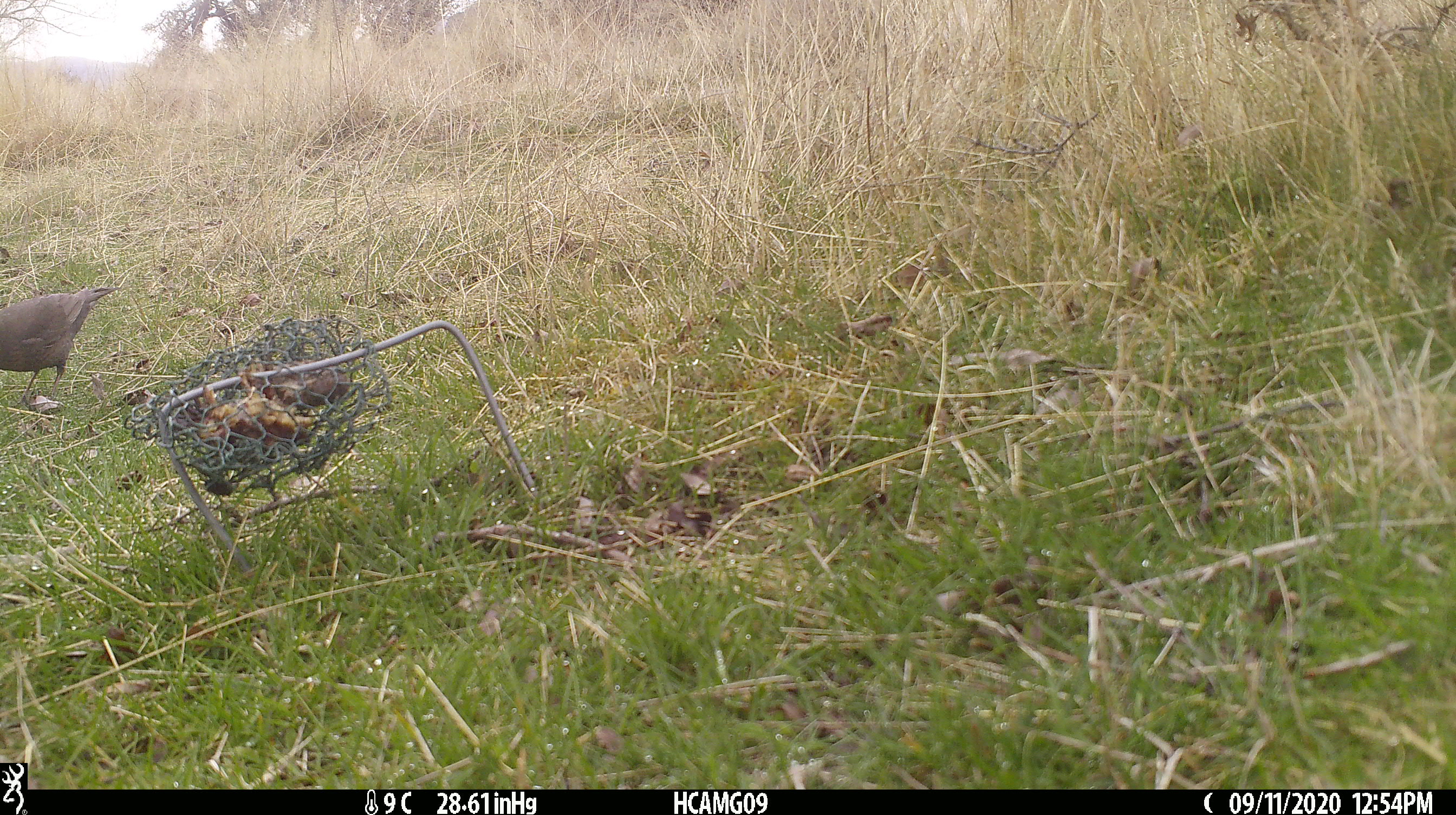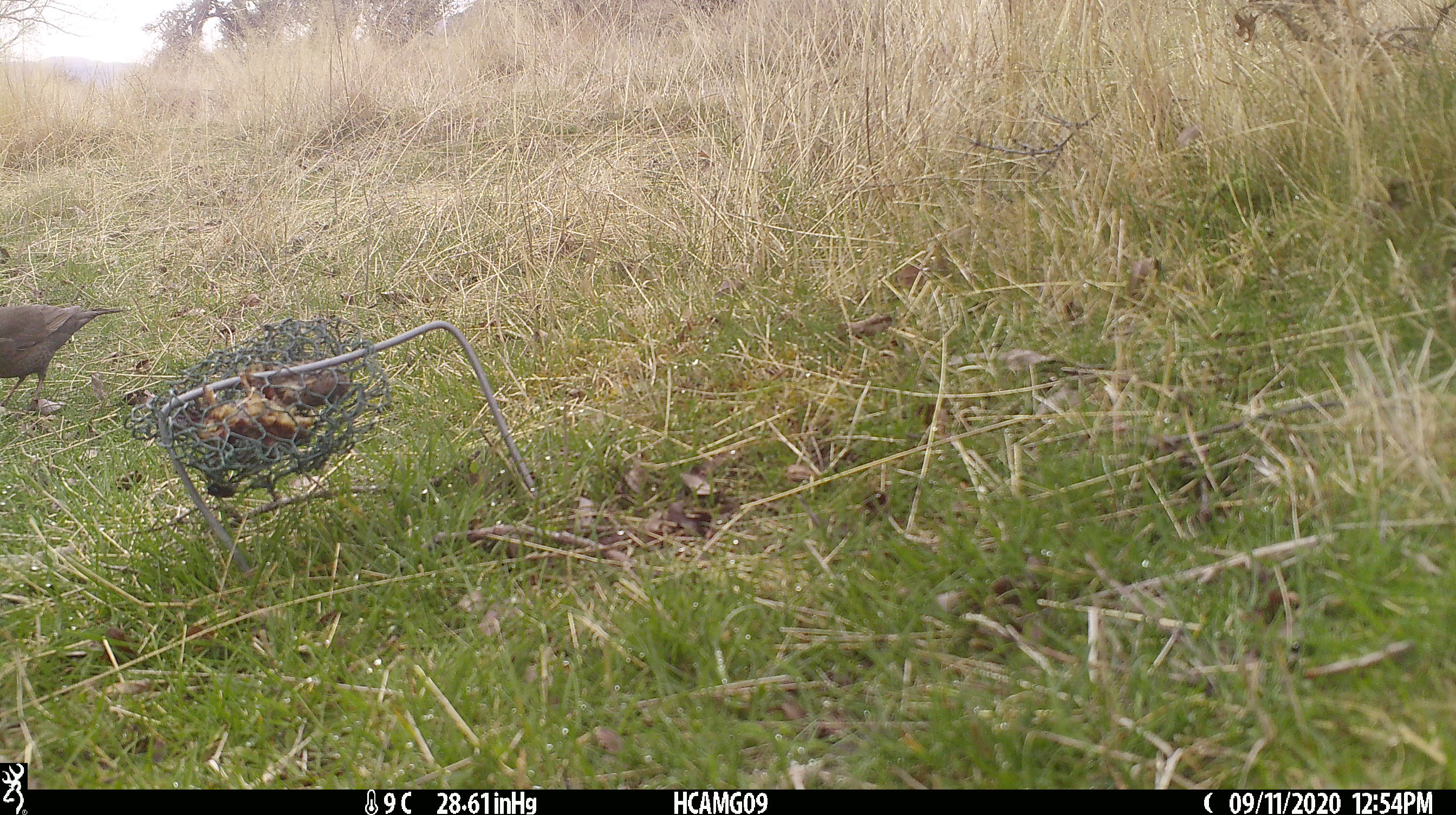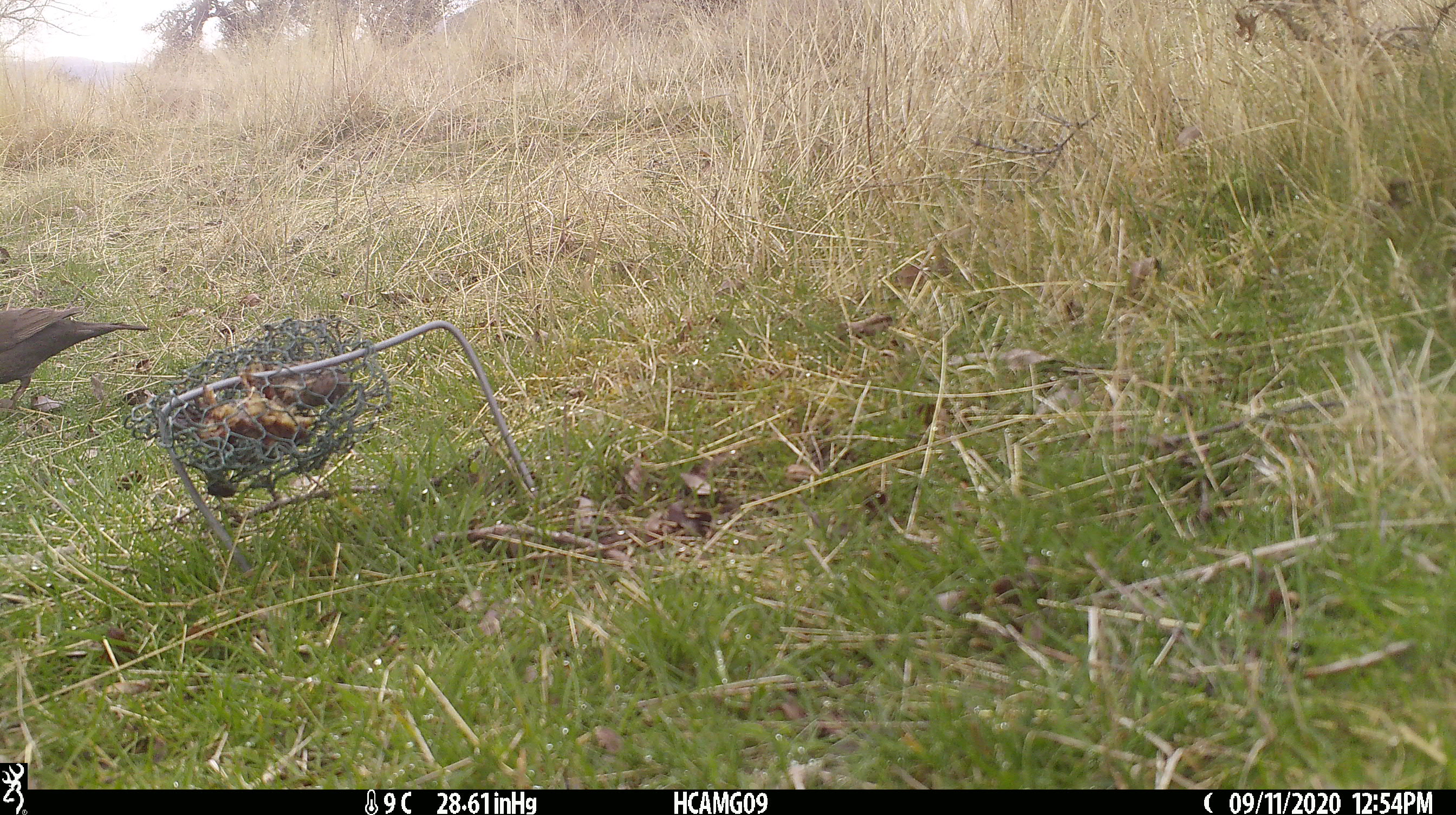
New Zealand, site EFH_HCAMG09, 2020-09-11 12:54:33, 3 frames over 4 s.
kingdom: Animalia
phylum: Chordata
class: Aves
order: Passeriformes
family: Turdidae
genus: Turdus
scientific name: Turdus merula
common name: eurasian blackbird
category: blackbird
Blackbird (eurasian blackbird) (Turdus merula).